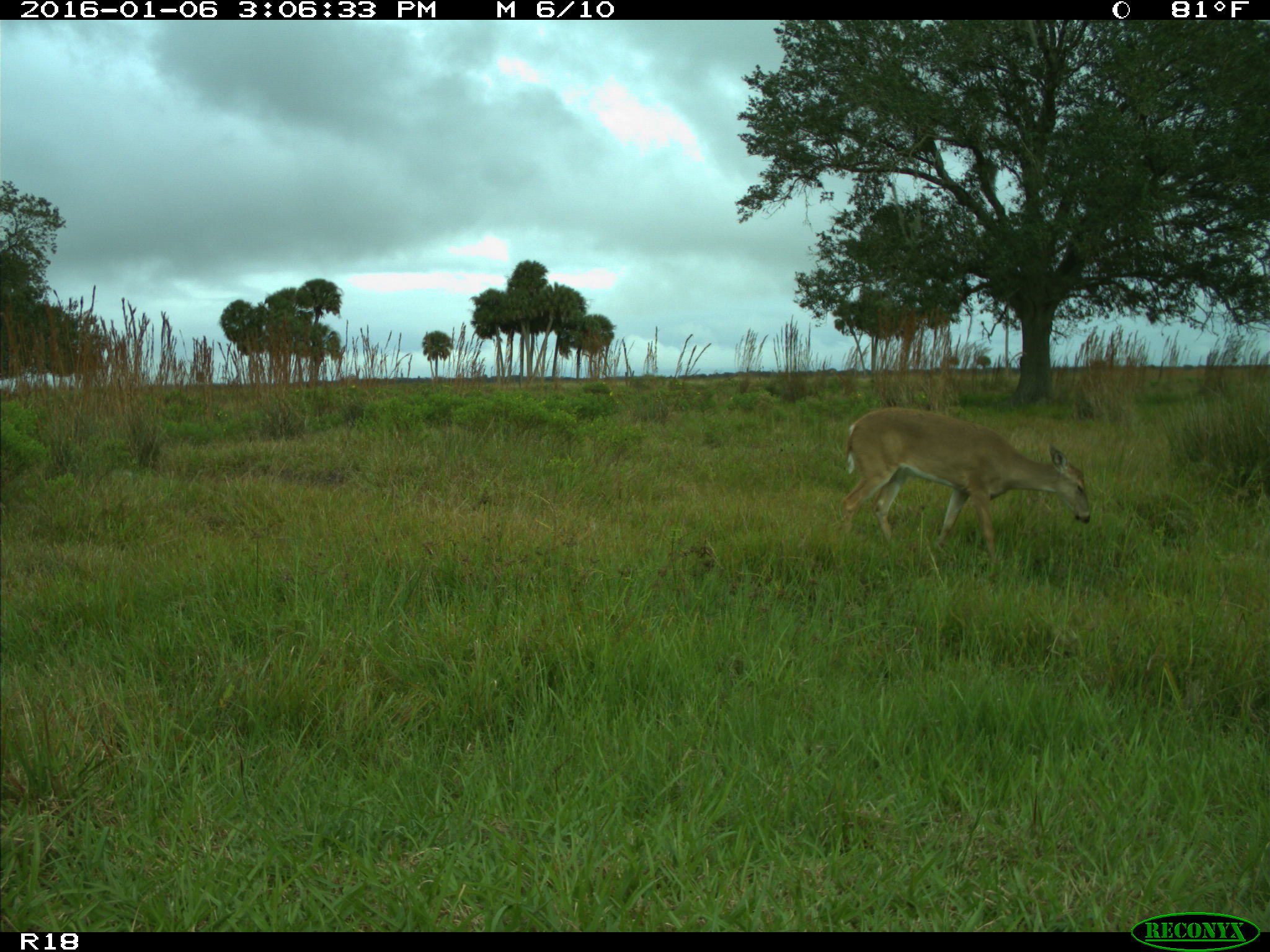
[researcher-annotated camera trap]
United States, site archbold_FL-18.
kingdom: Animalia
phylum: Chordata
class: Mammalia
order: Artiodactyla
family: Cervidae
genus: Odocoileus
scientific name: Odocoileus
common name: deer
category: unidentified deer